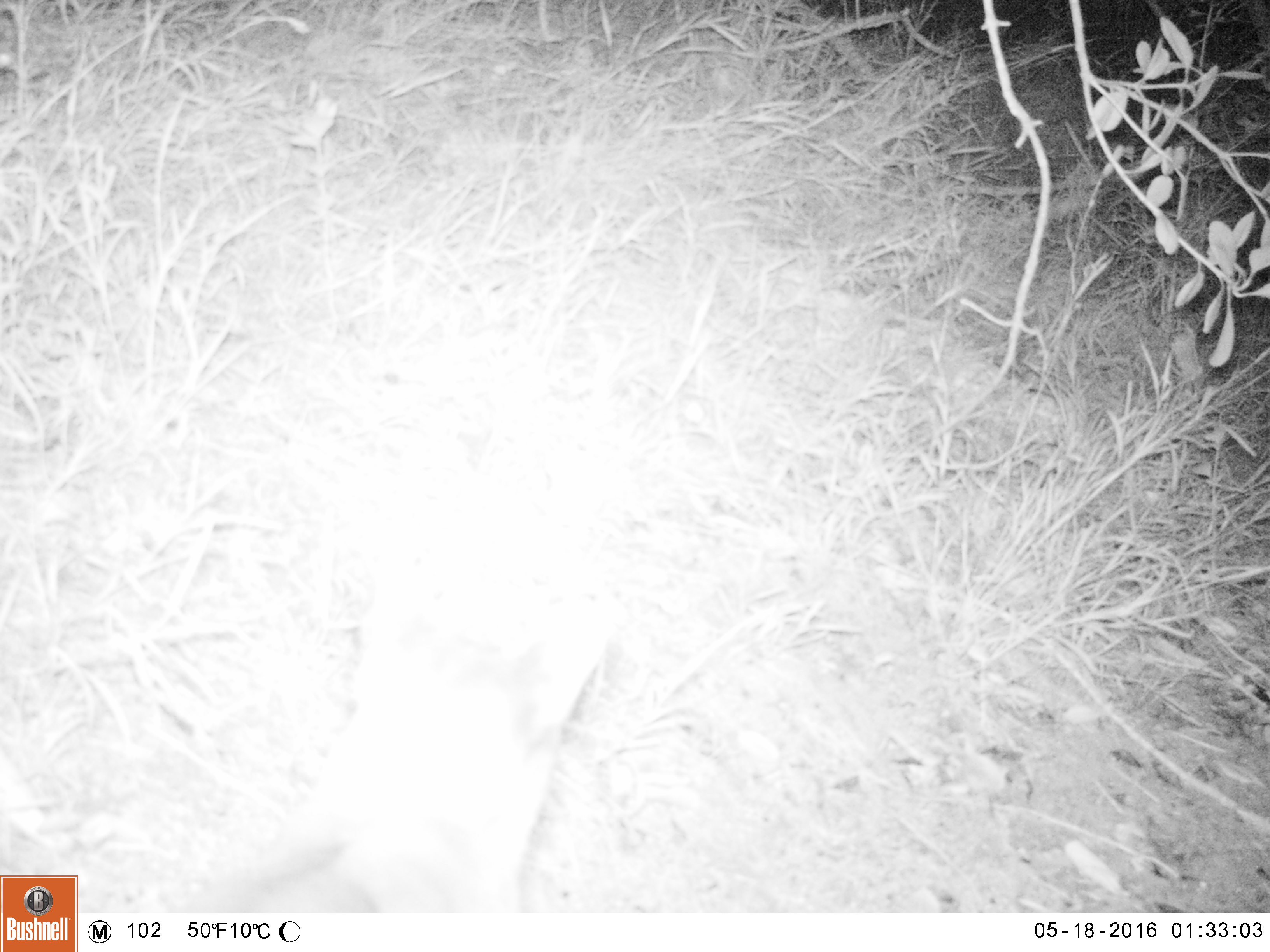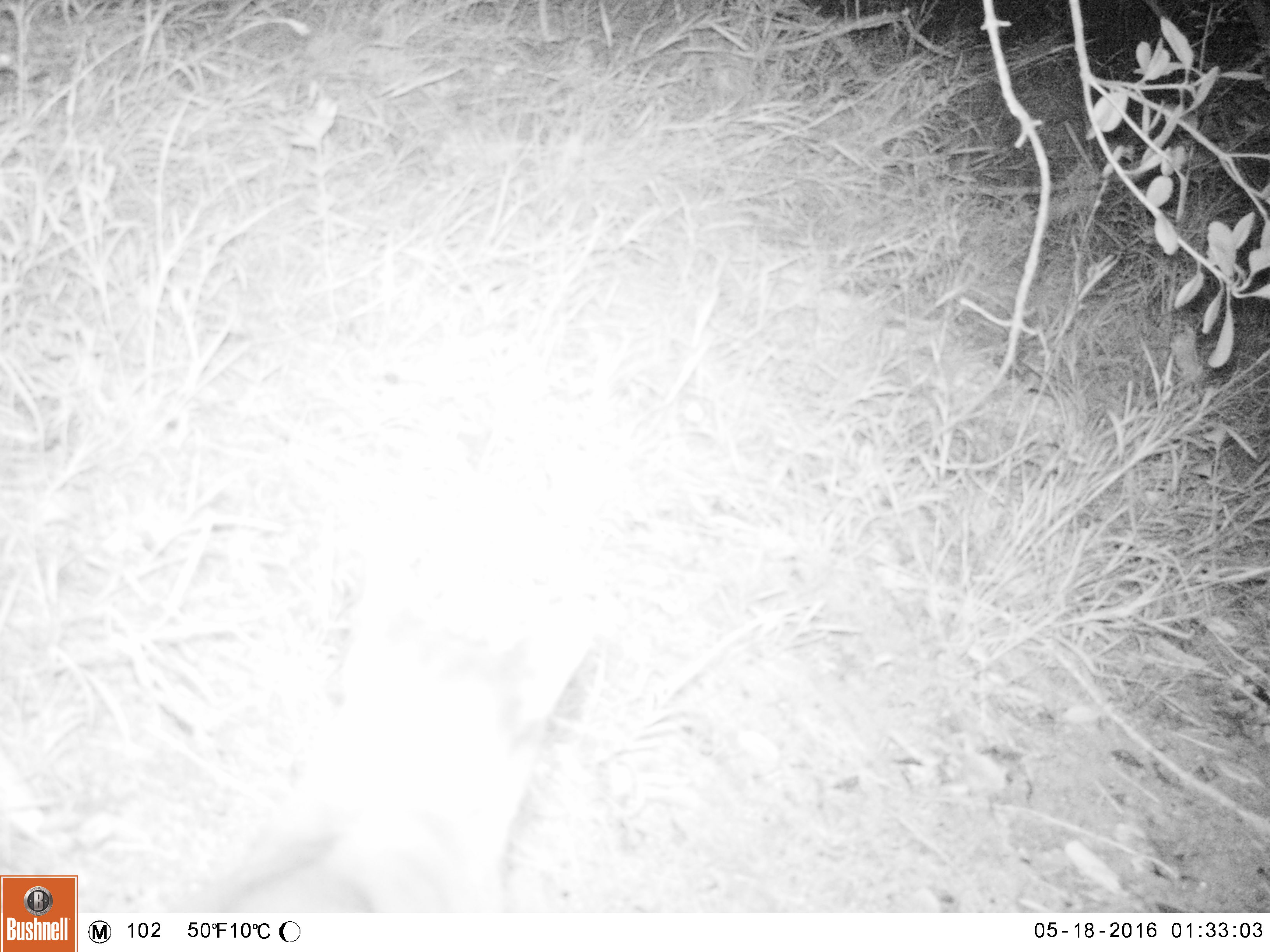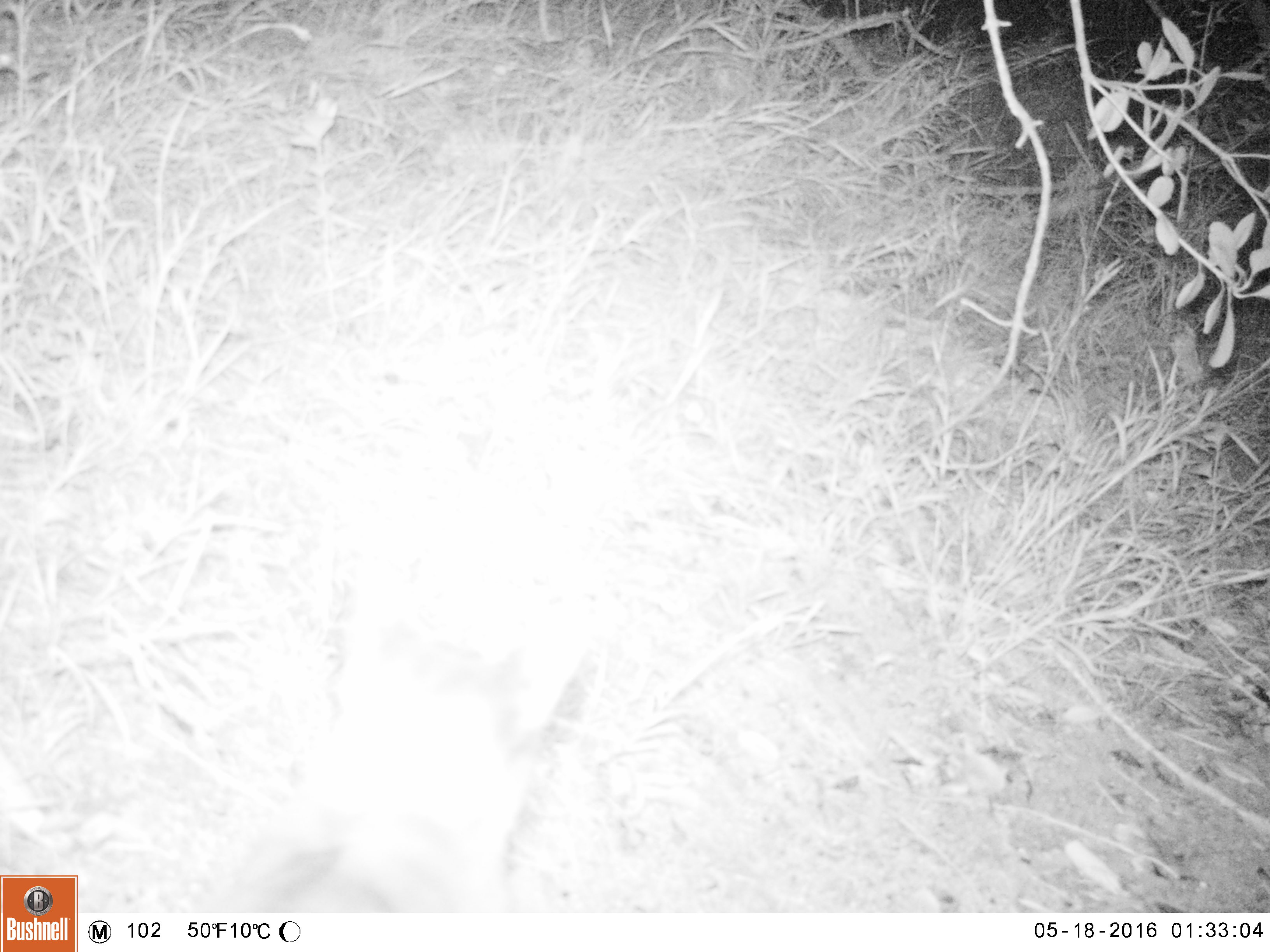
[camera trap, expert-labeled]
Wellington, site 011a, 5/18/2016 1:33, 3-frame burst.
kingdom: Animalia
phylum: Chordata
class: Mammalia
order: Carnivora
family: Felidae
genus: Felis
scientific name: Felis catus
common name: cat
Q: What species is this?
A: Cat (Felis catus).